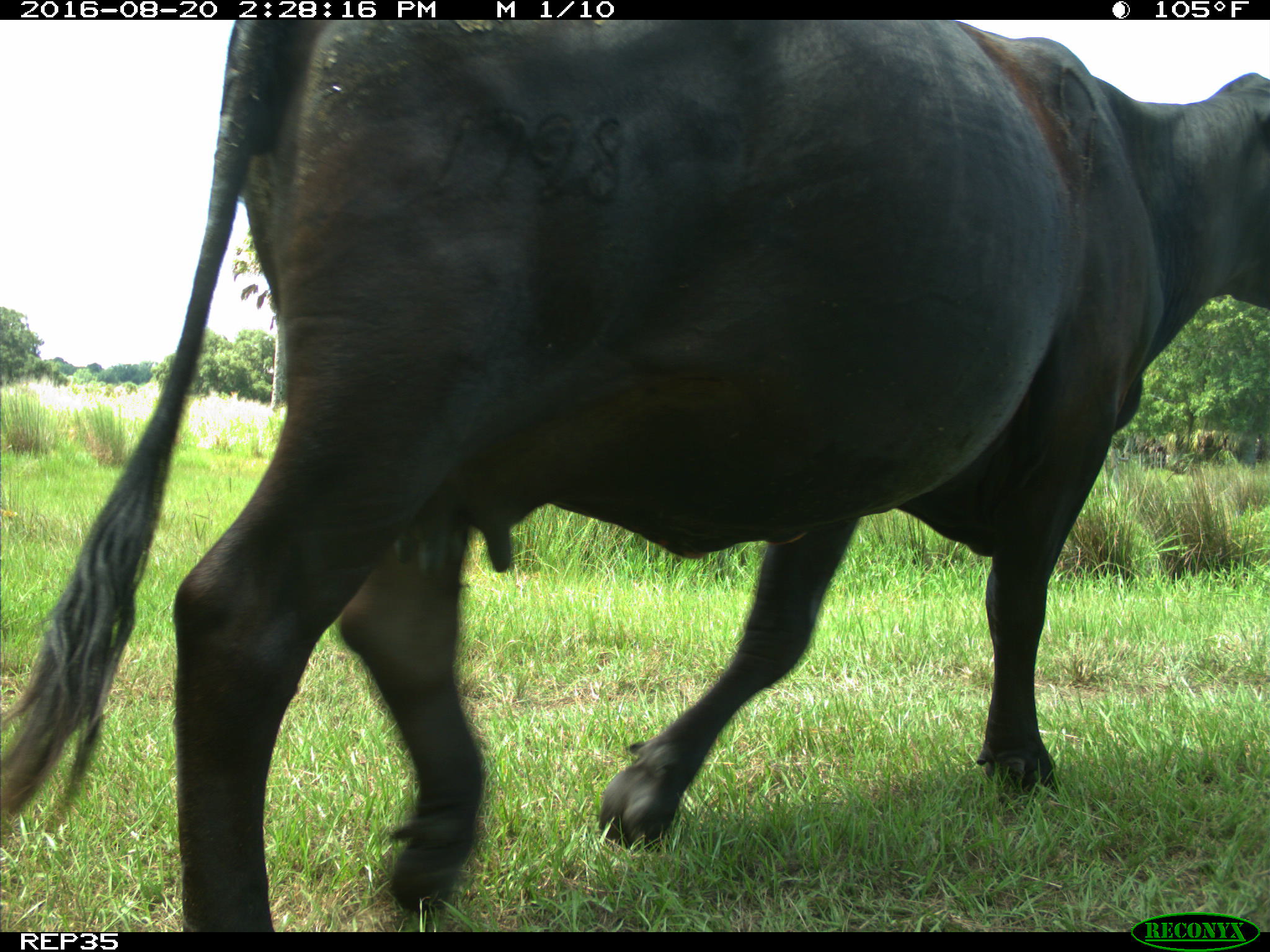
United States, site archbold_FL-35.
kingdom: Animalia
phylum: Chordata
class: Mammalia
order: Artiodactyla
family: Bovidae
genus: Bos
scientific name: Bos taurus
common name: domestic cow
Bos taurus (domestic cow).